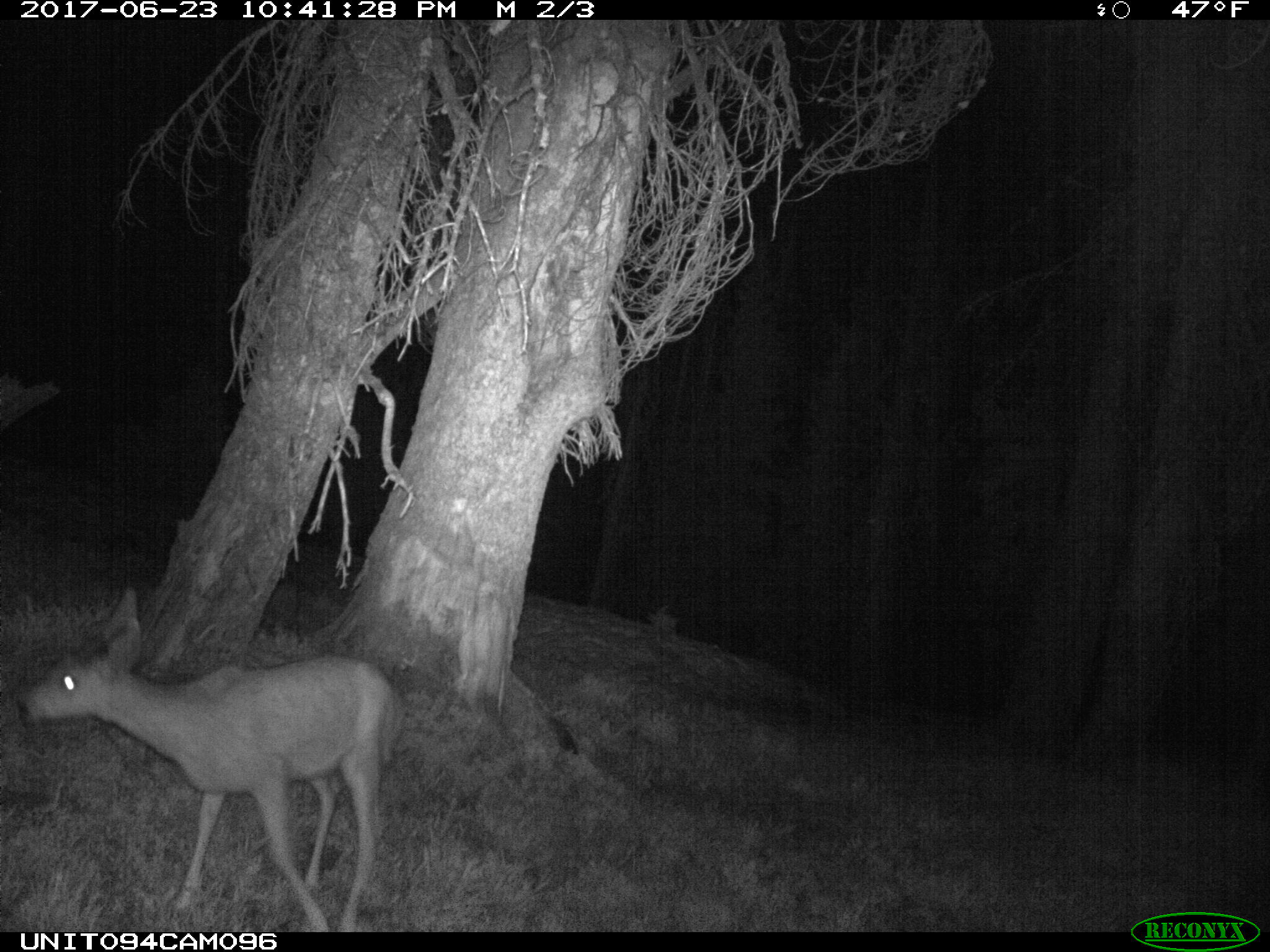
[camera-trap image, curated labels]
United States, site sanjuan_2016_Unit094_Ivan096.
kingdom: Animalia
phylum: Chordata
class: Mammalia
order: Artiodactyla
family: Cervidae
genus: Odocoileus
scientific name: Odocoileus hemionus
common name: mule deer